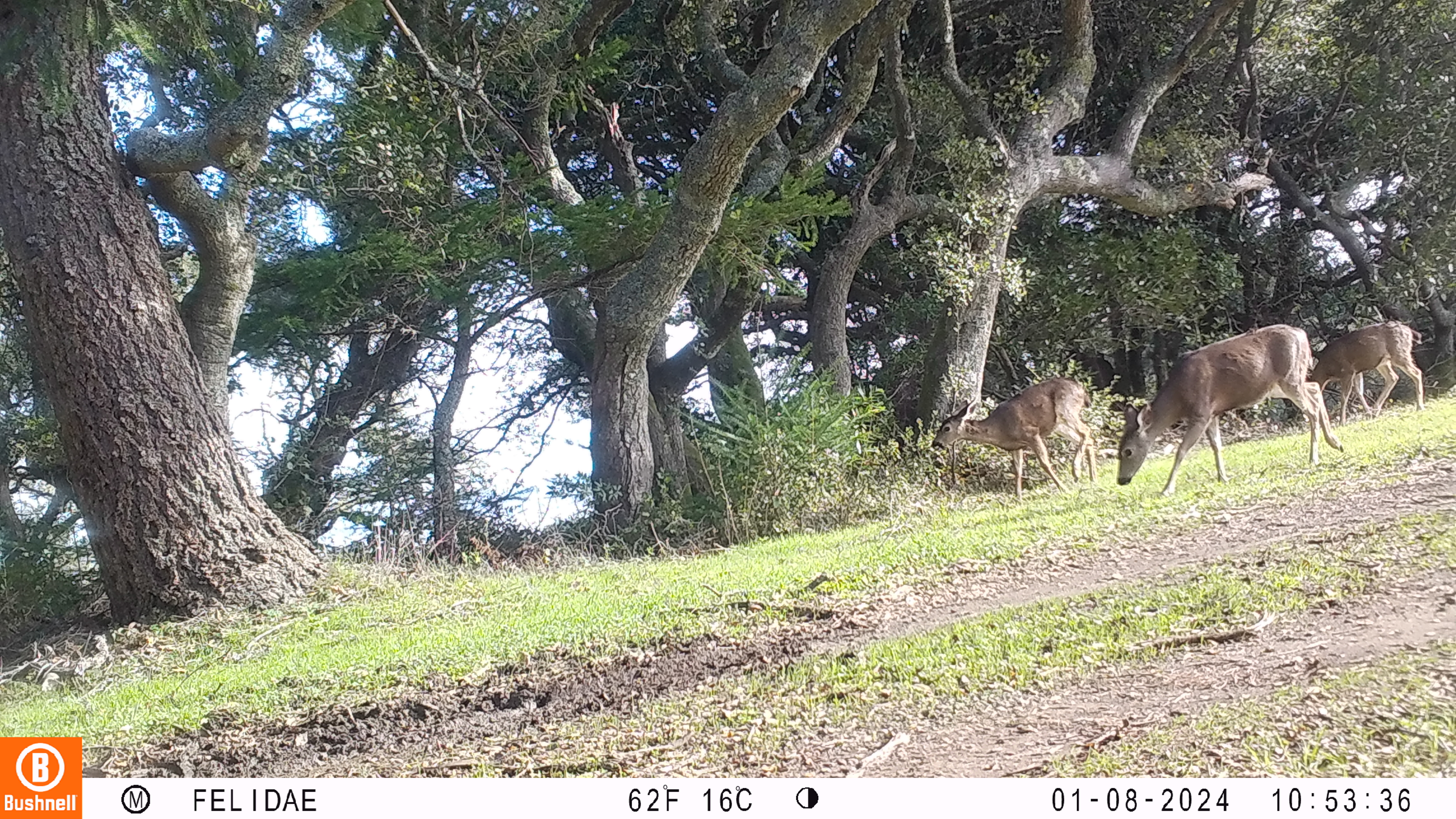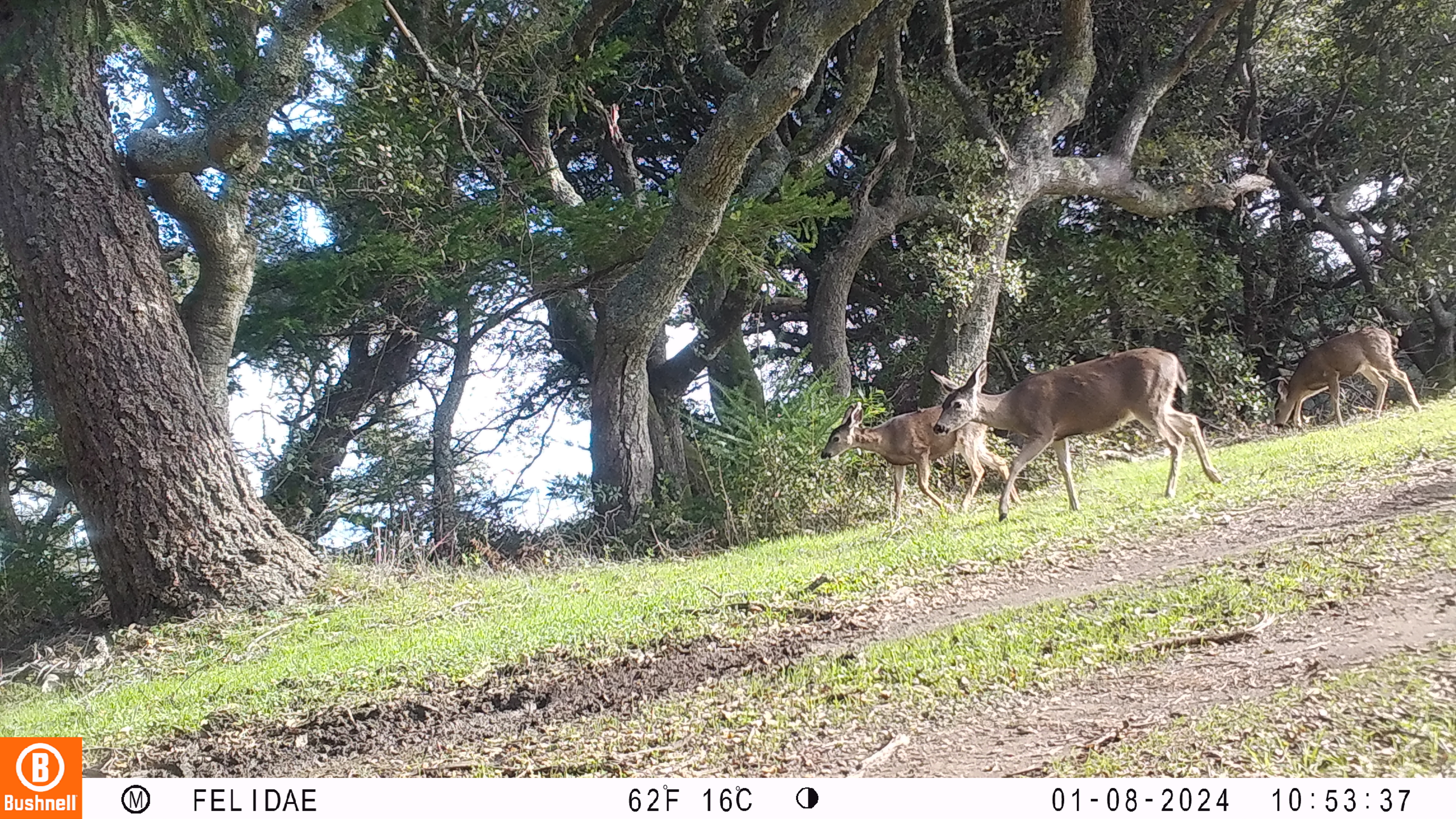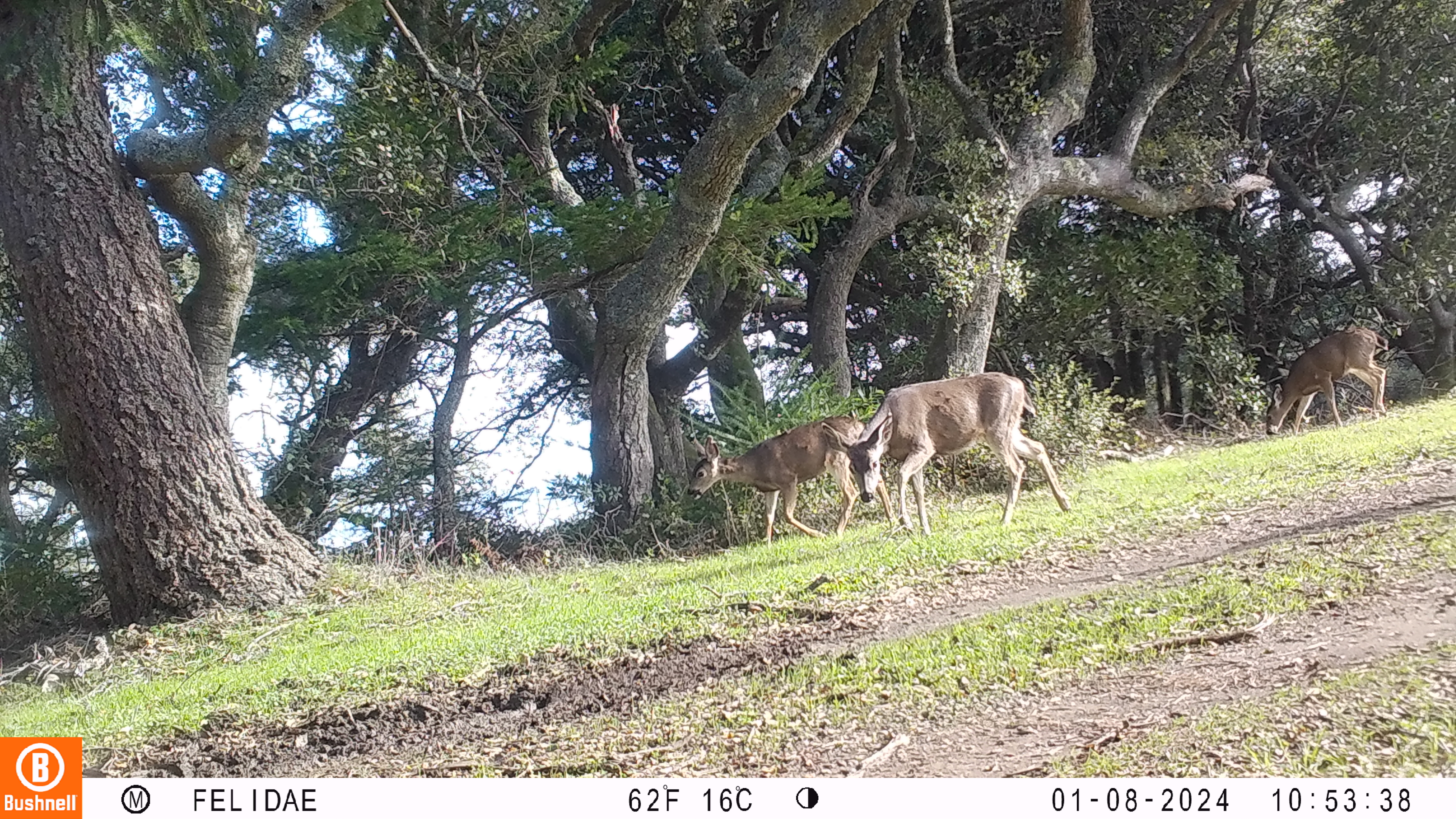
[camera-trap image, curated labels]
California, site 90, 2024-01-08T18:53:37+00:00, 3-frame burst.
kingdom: Animalia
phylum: Chordata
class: Mammalia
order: Artiodactyla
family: Cervidae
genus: Odocoileus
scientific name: Odocoileus hemionus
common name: mule deer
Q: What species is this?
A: Mule deer (Odocoileus hemionus).